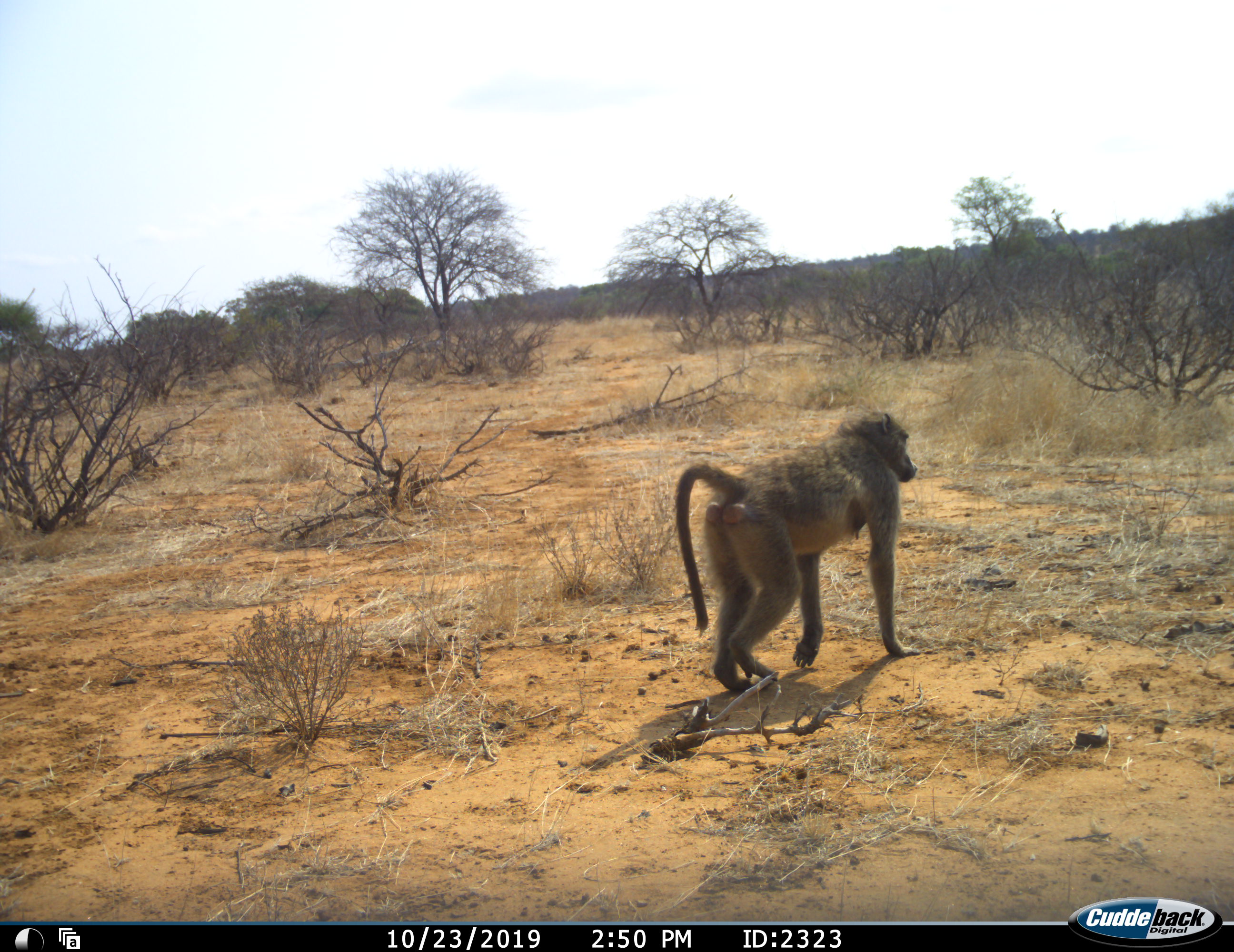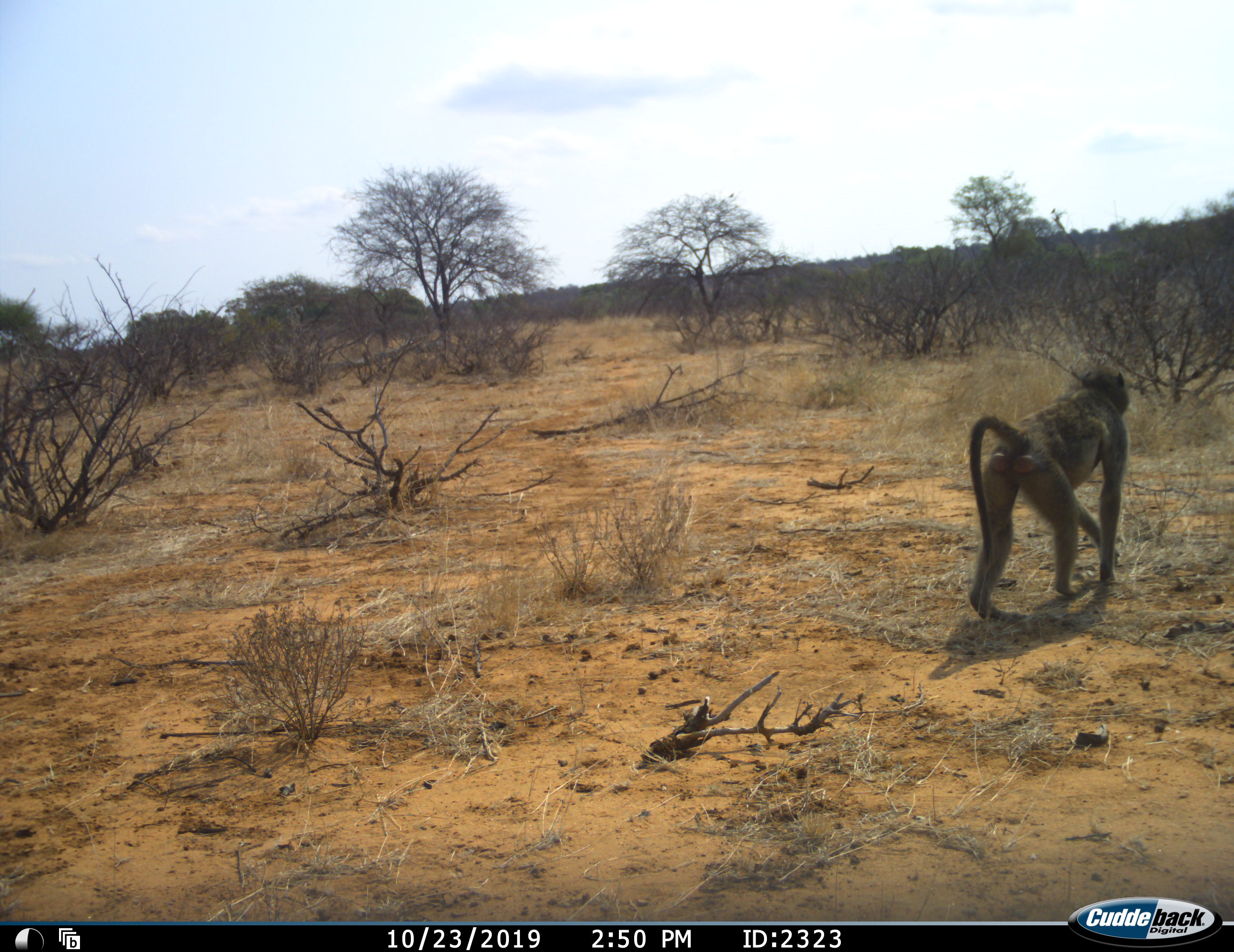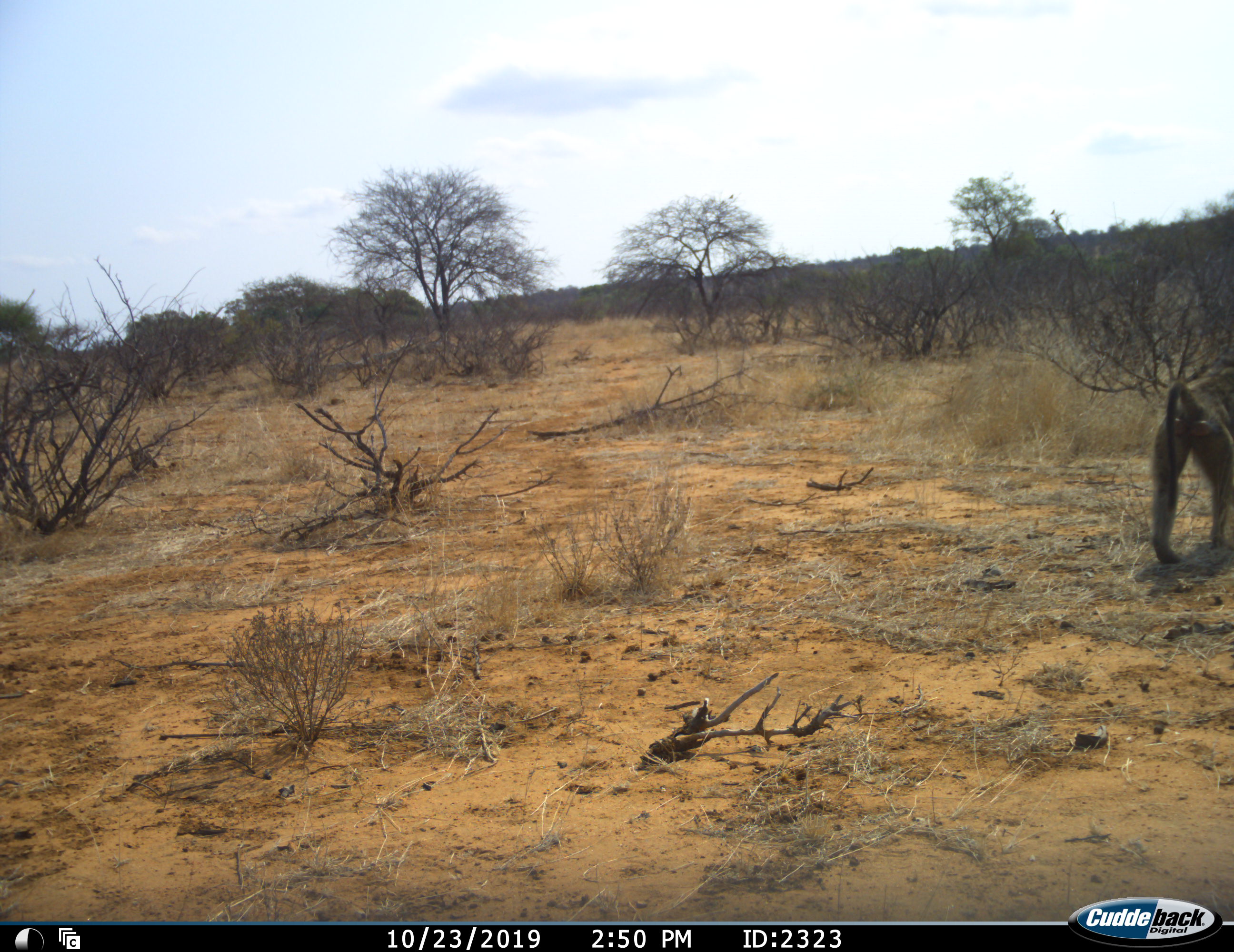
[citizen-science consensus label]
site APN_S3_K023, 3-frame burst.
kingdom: Animalia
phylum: Chordata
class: Mammalia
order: Primates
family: Cercopithecidae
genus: Papio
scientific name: Papio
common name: baboon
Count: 1.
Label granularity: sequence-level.